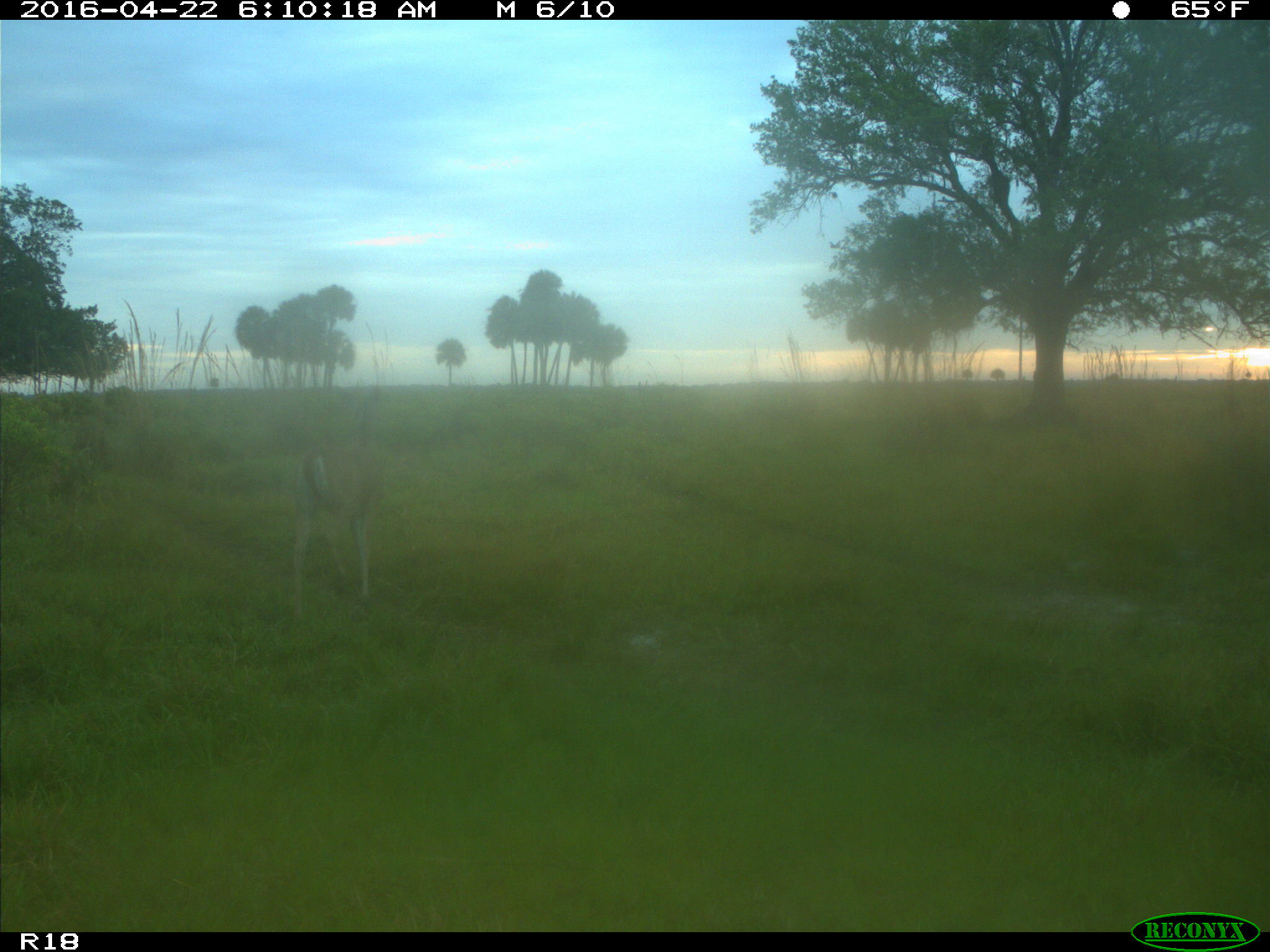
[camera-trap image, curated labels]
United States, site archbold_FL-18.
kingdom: Animalia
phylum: Chordata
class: Mammalia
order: Artiodactyla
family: Cervidae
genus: Odocoileus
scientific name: Odocoileus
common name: deer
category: unidentified deer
Unidentified deer (deer) (Odocoileus).